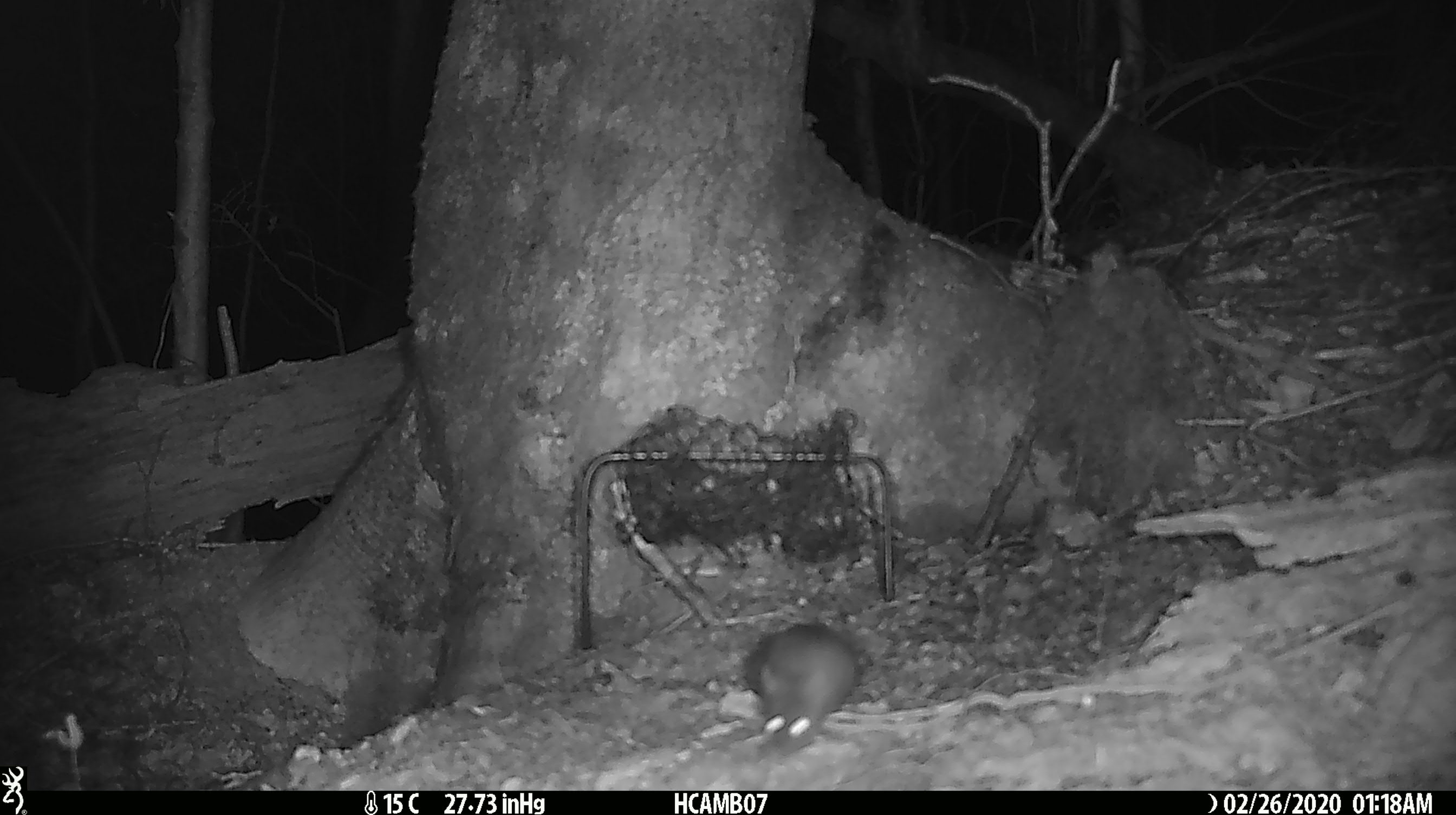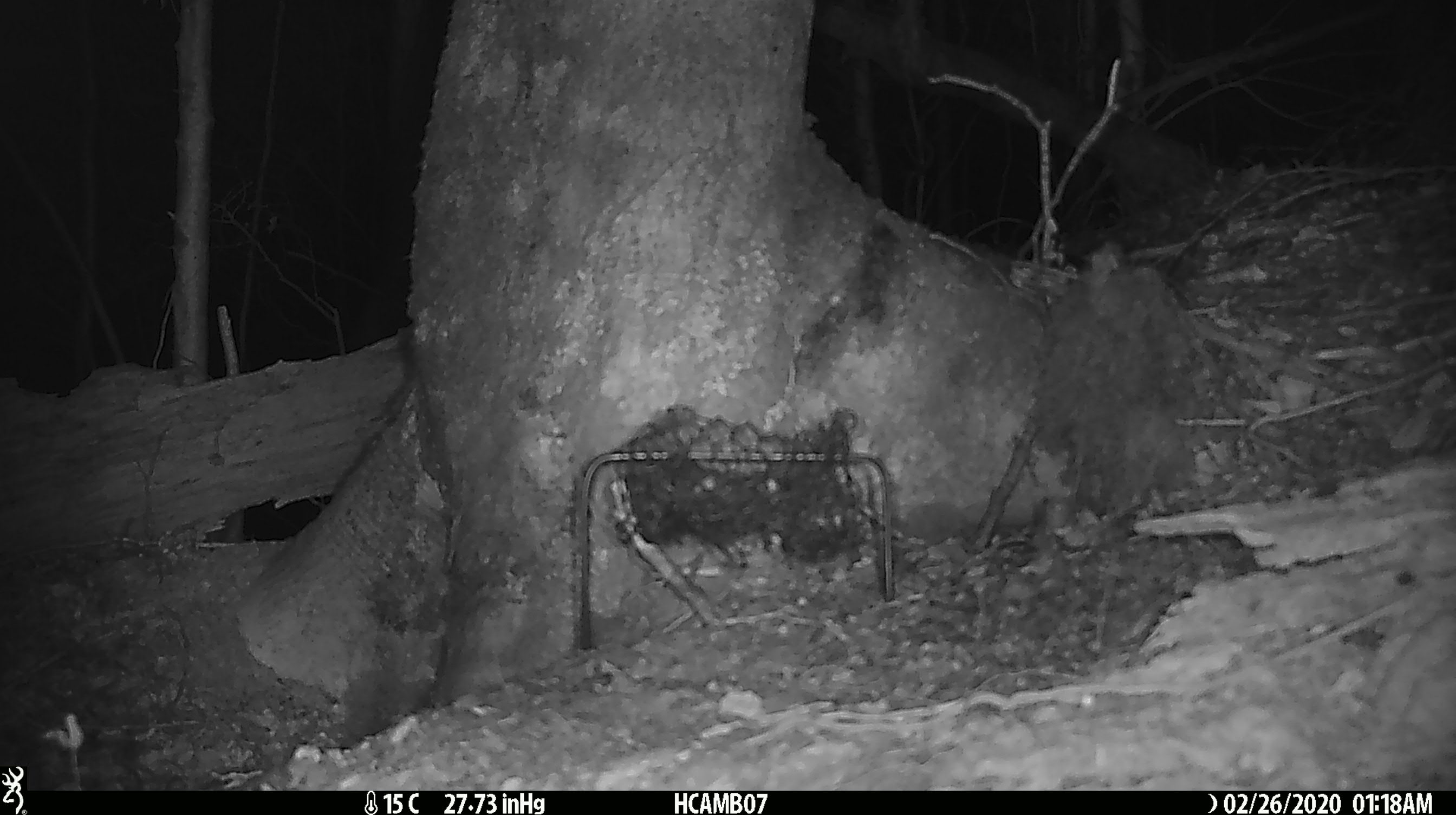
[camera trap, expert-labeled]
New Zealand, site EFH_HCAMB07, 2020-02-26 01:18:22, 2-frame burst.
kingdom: Animalia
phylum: Chordata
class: Mammalia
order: Rodentia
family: Muridae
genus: Mus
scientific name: Mus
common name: mouse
Mouse (Mus).